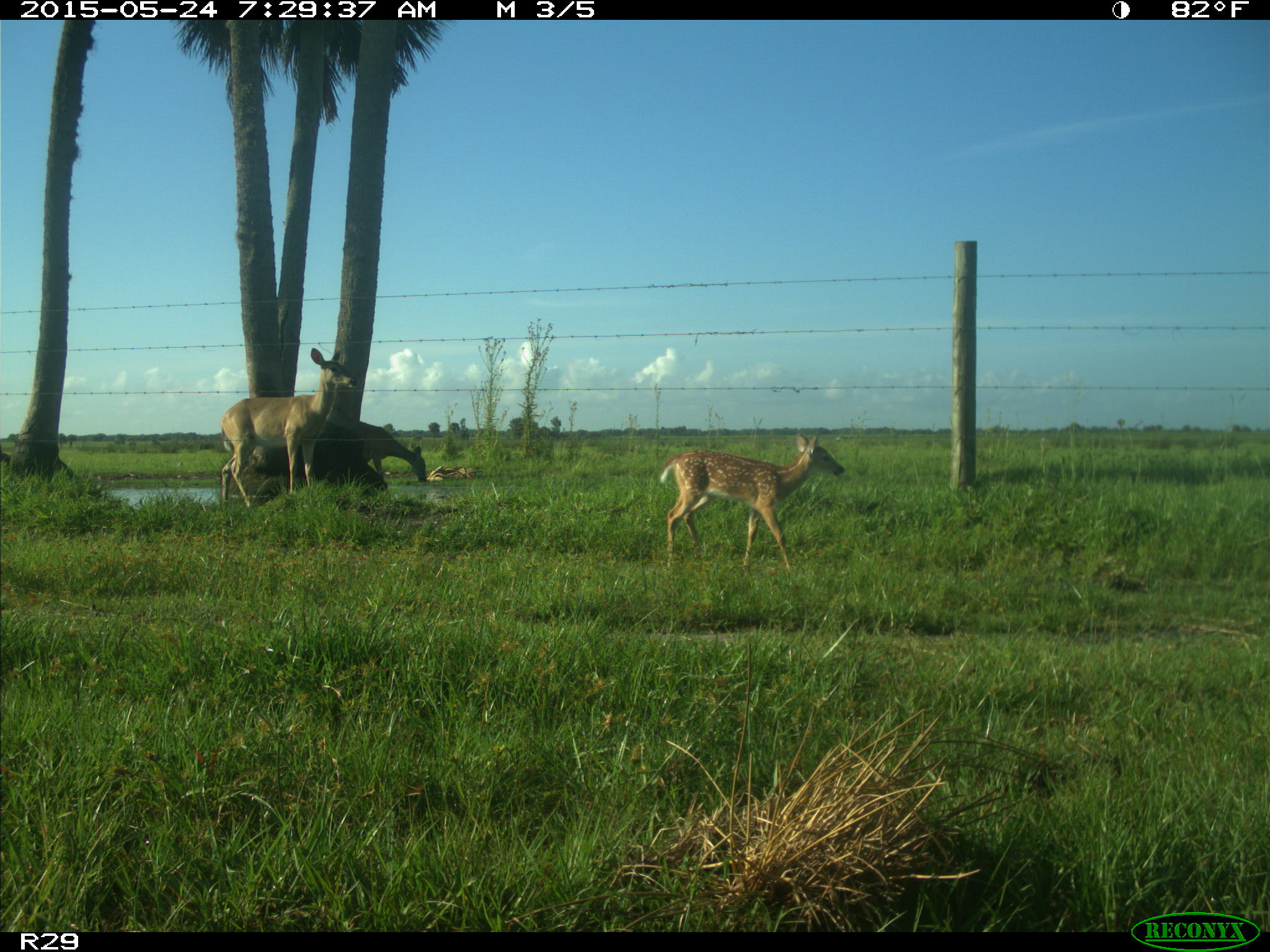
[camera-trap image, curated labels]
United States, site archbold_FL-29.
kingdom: Animalia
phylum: Chordata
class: Mammalia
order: Artiodactyla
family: Cervidae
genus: Odocoileus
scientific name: Odocoileus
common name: deer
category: unidentified deer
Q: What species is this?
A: Unidentified deer (deer) (Odocoileus).